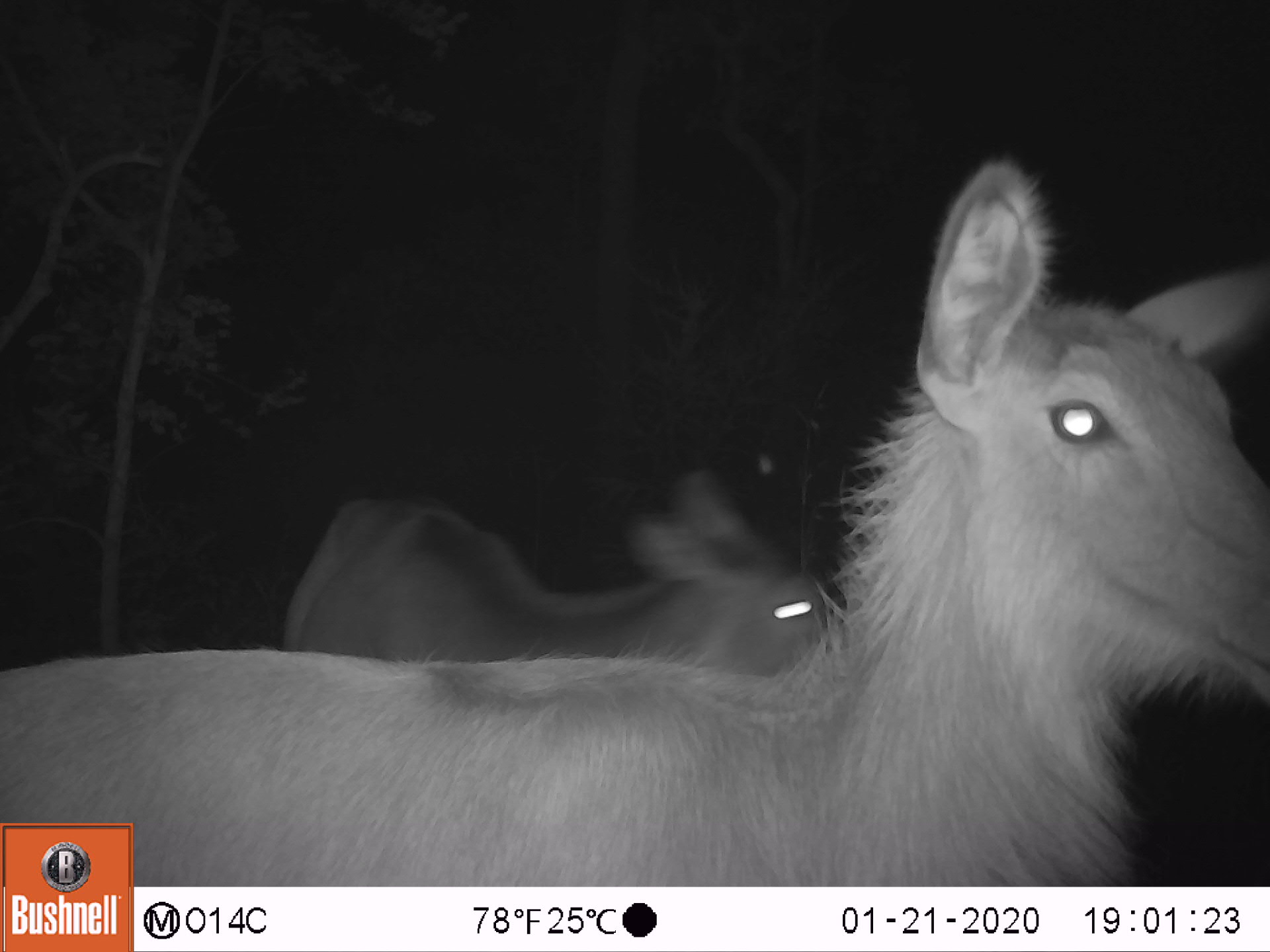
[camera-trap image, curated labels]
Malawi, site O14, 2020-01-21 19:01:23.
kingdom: Animalia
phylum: Chordata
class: Mammalia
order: Artiodactyla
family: Bovidae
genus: Kobus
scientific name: Kobus ellipsiprymnus ellipsiprymnus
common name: common waterbuck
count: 1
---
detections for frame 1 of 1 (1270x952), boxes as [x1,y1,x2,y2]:
common waterbuck: [136,166,1262,880]